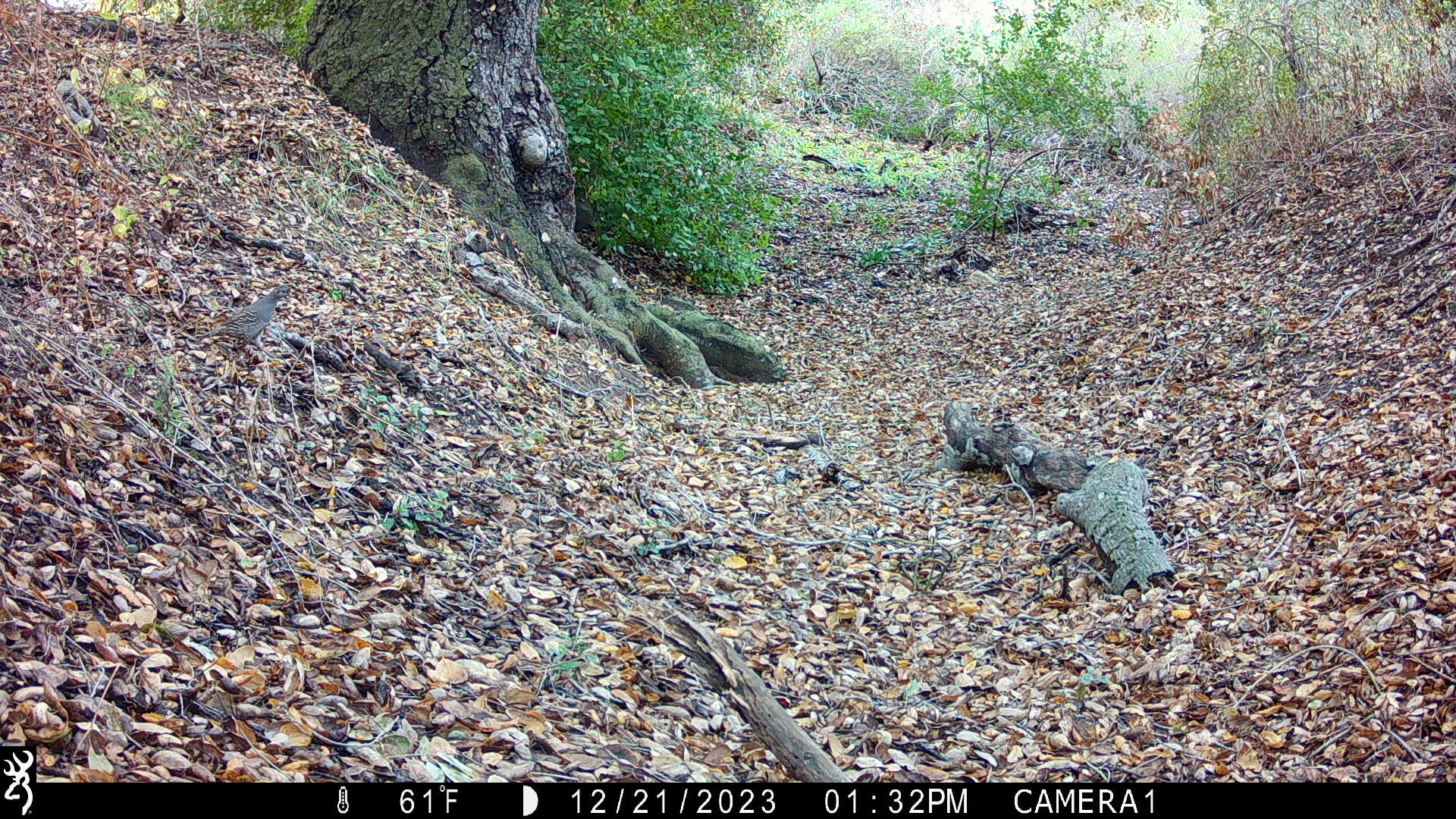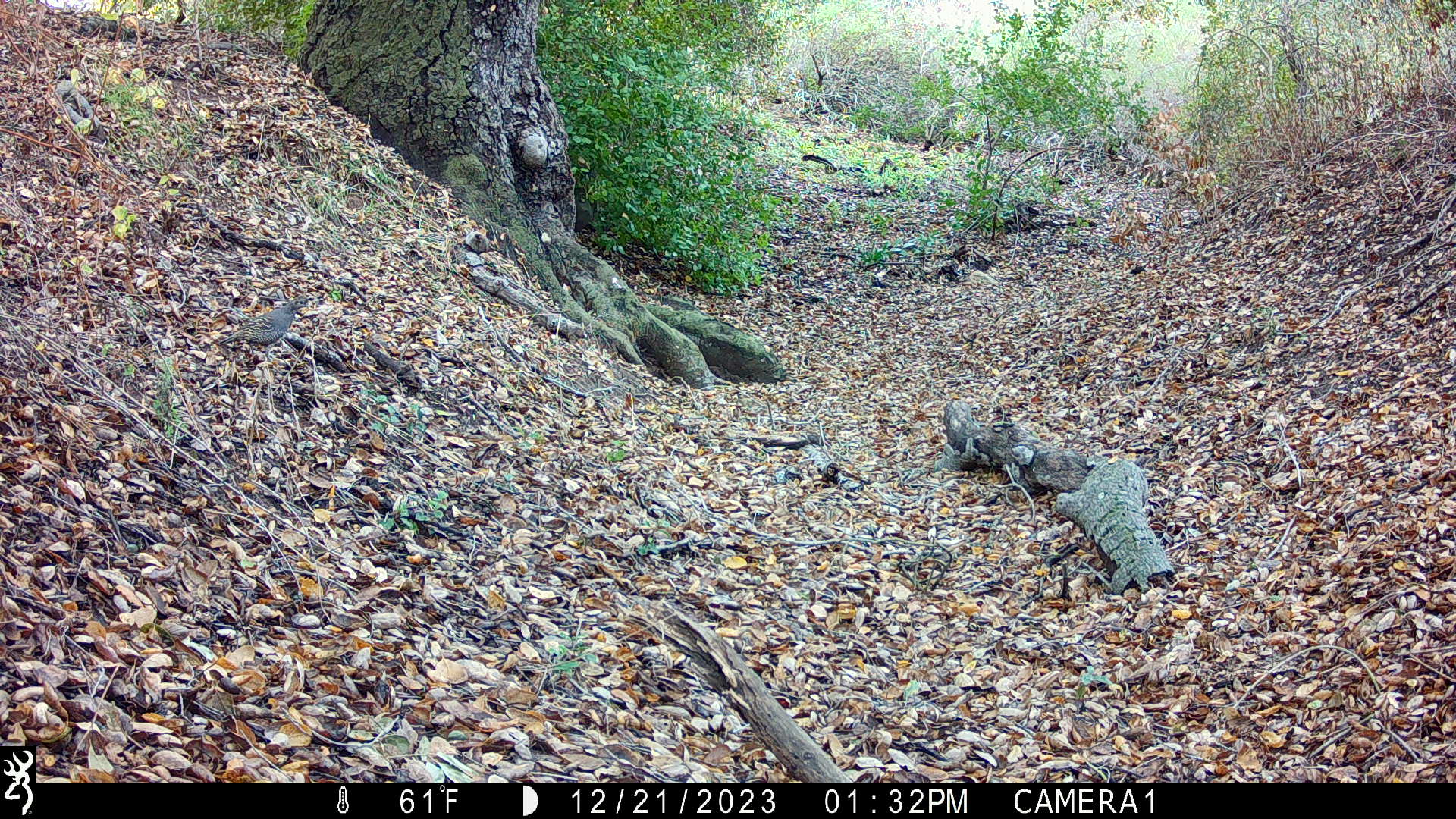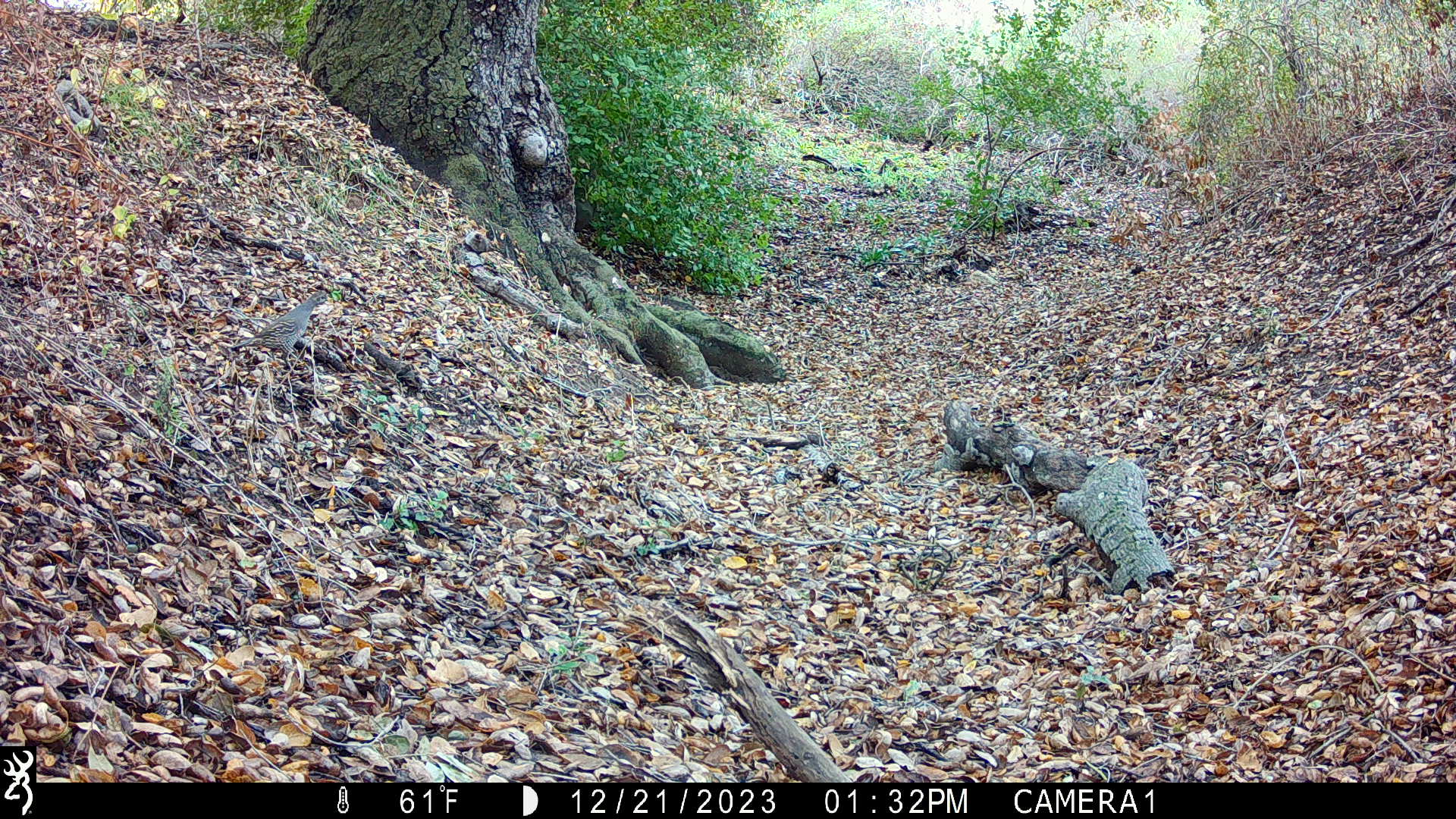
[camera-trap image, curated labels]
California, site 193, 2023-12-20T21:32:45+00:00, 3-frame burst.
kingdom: Animalia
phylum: Chordata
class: Aves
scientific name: Aves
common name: bird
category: unknown bird